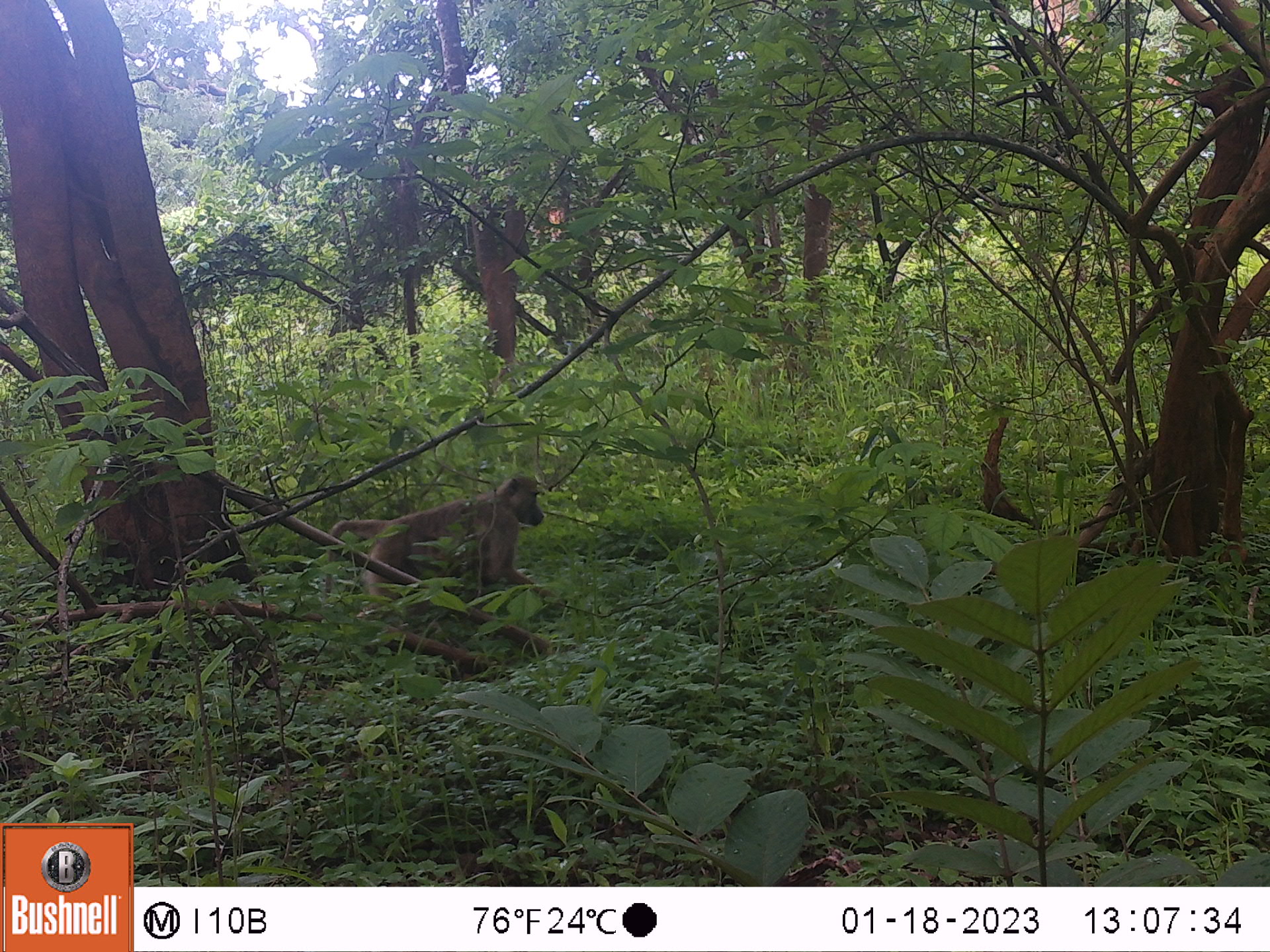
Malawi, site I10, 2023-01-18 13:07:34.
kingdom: Animalia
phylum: Chordata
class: Mammalia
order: Primates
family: Cercopithecidae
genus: Papio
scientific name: Papio cynocephalus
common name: yellow baboon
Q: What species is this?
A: Yellow baboon (Papio cynocephalus).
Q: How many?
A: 1.